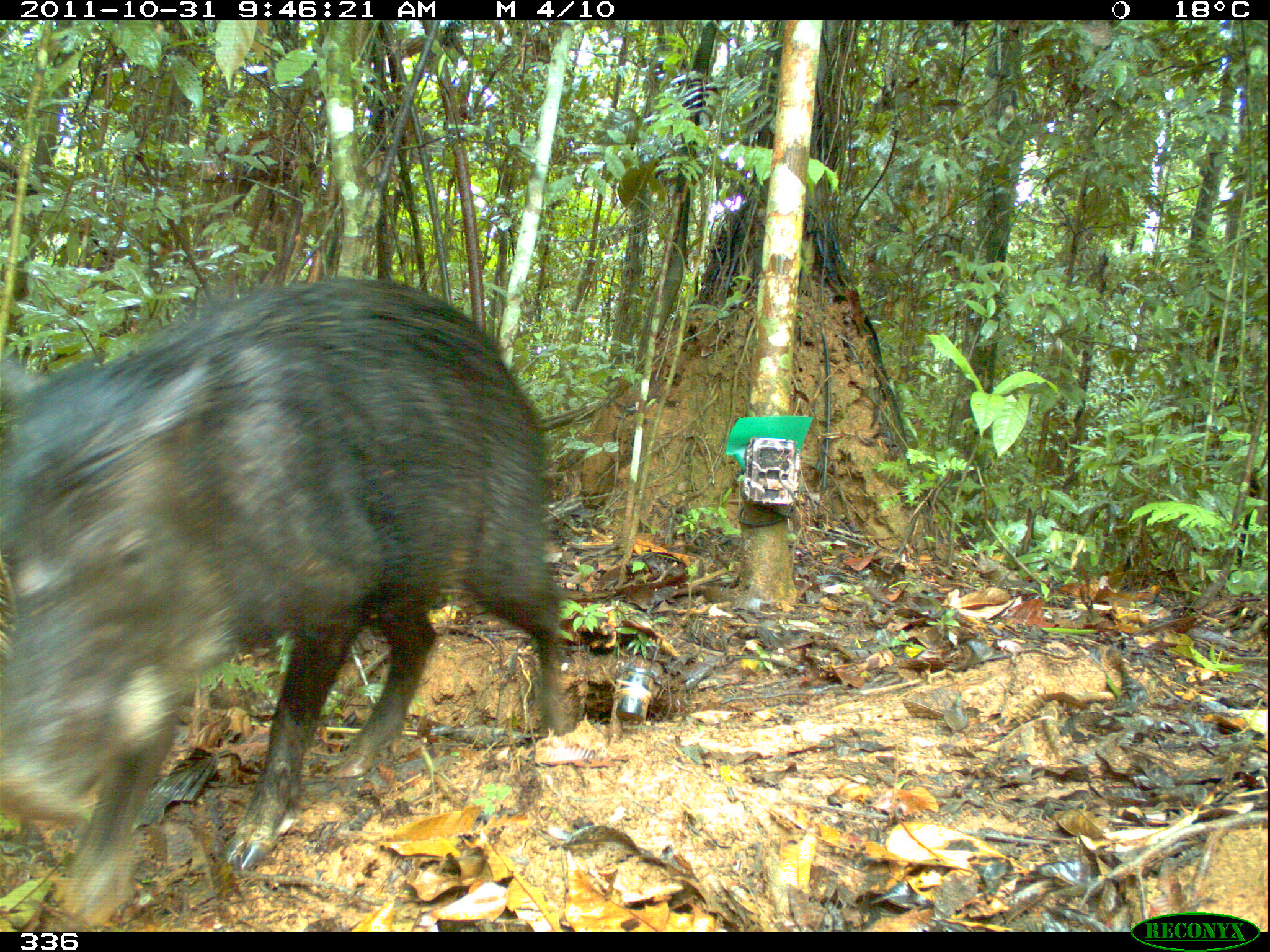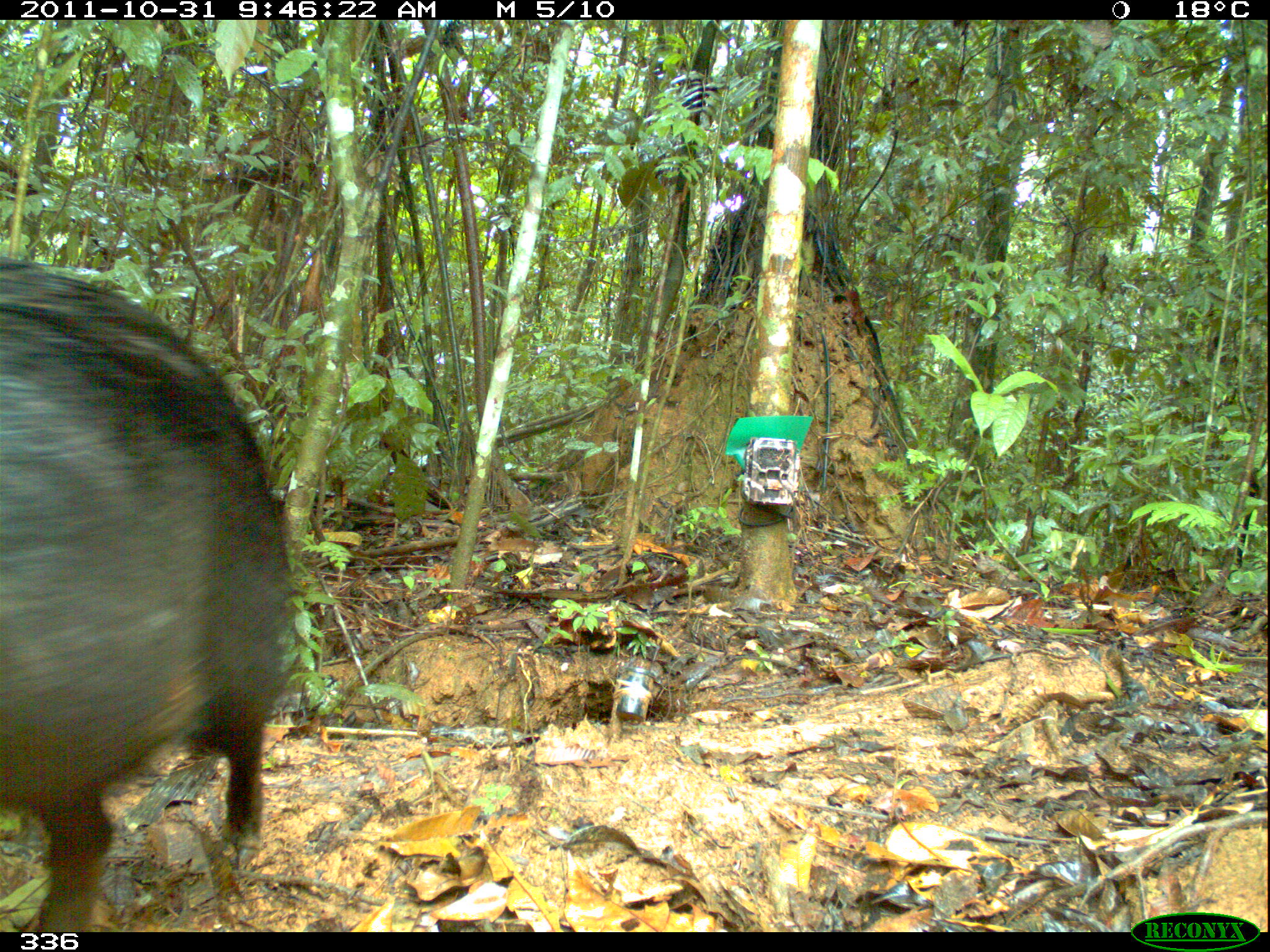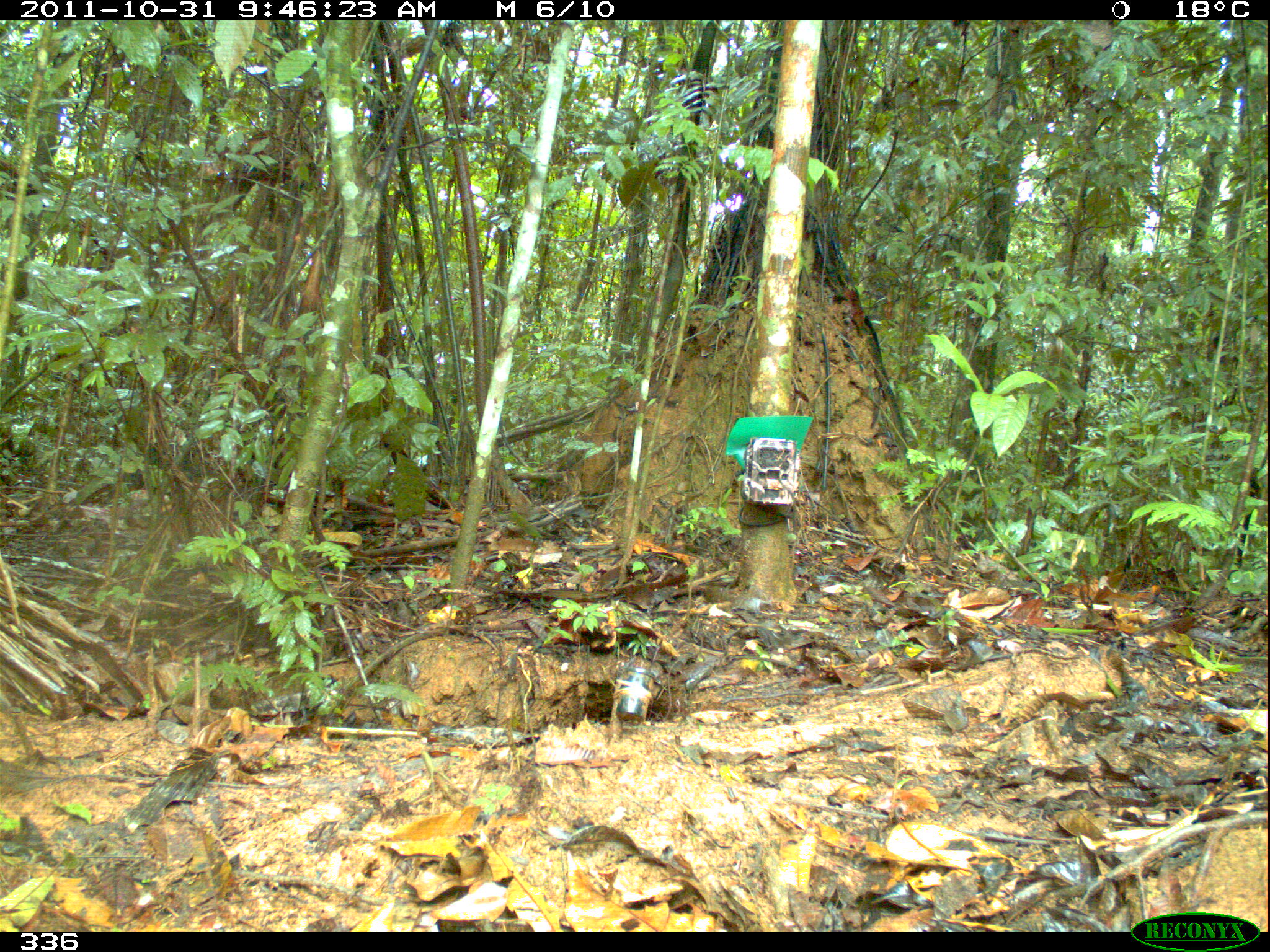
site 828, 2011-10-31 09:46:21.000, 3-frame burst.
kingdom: Animalia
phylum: Chordata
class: Mammalia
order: Artiodactyla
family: Tayassuidae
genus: Tayassu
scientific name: Tayassu pecari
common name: white-lipped peccary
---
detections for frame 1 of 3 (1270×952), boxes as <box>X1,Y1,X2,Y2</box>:
tayassu pecari: <box>2,274,570,925</box>